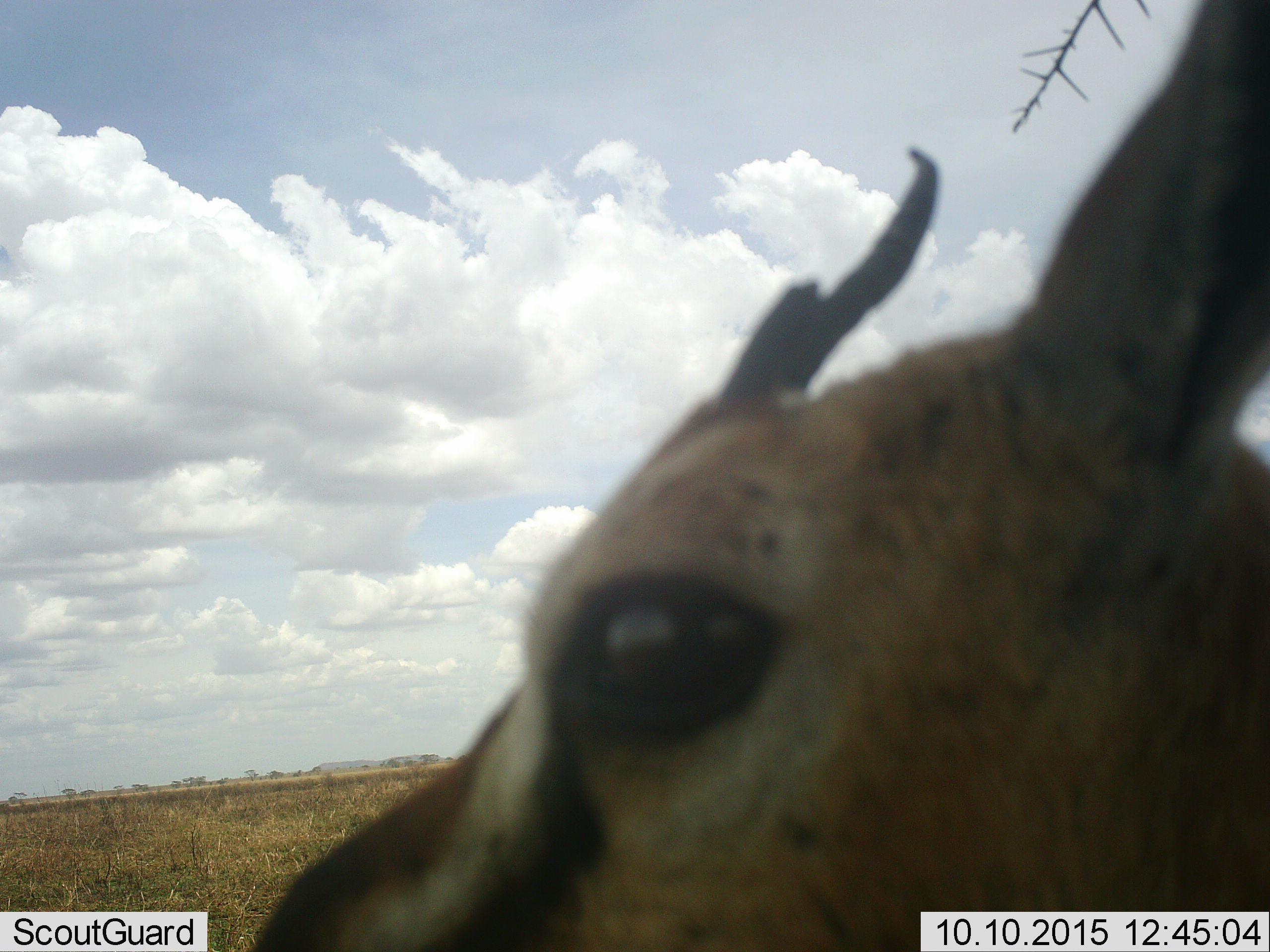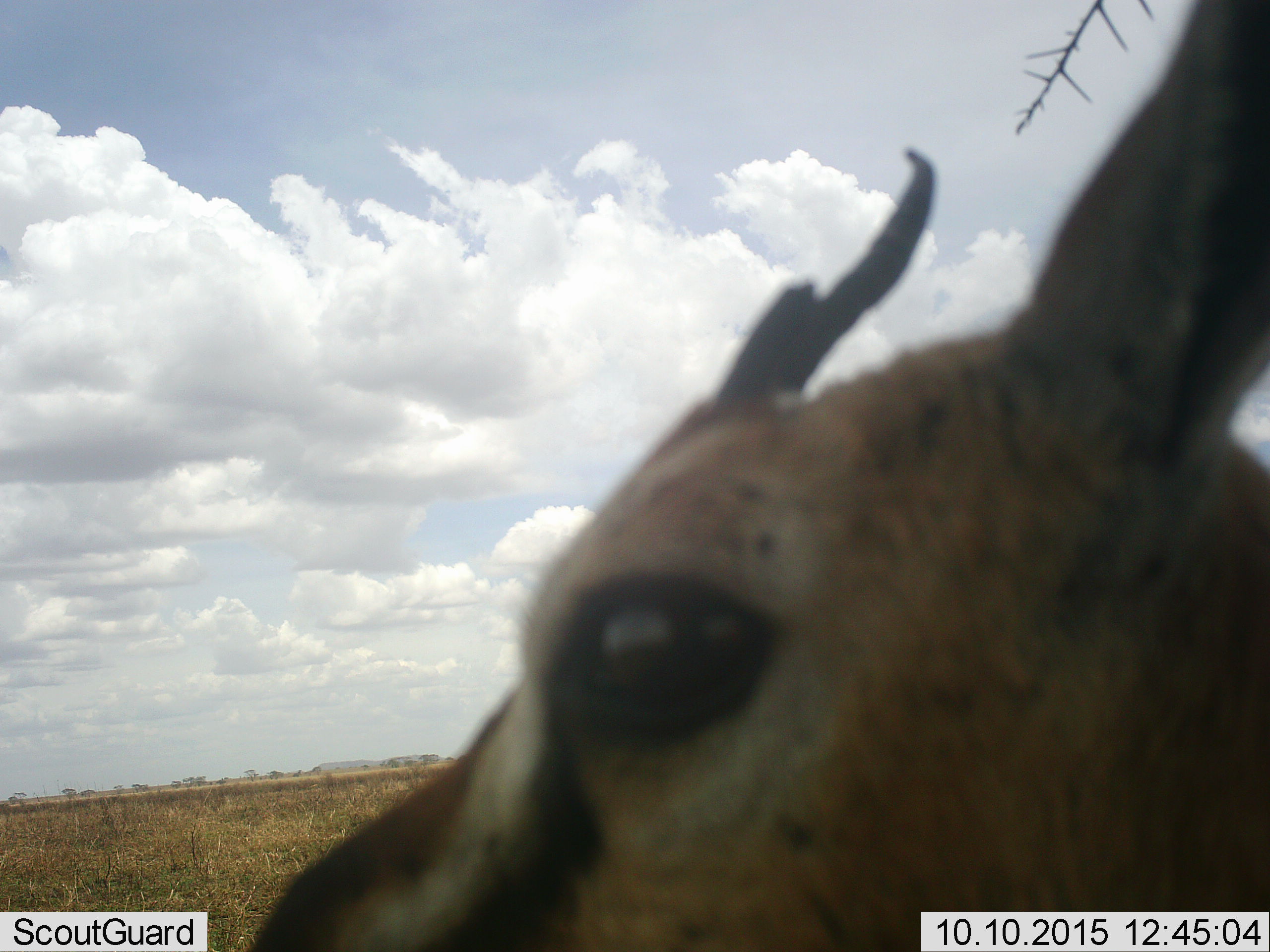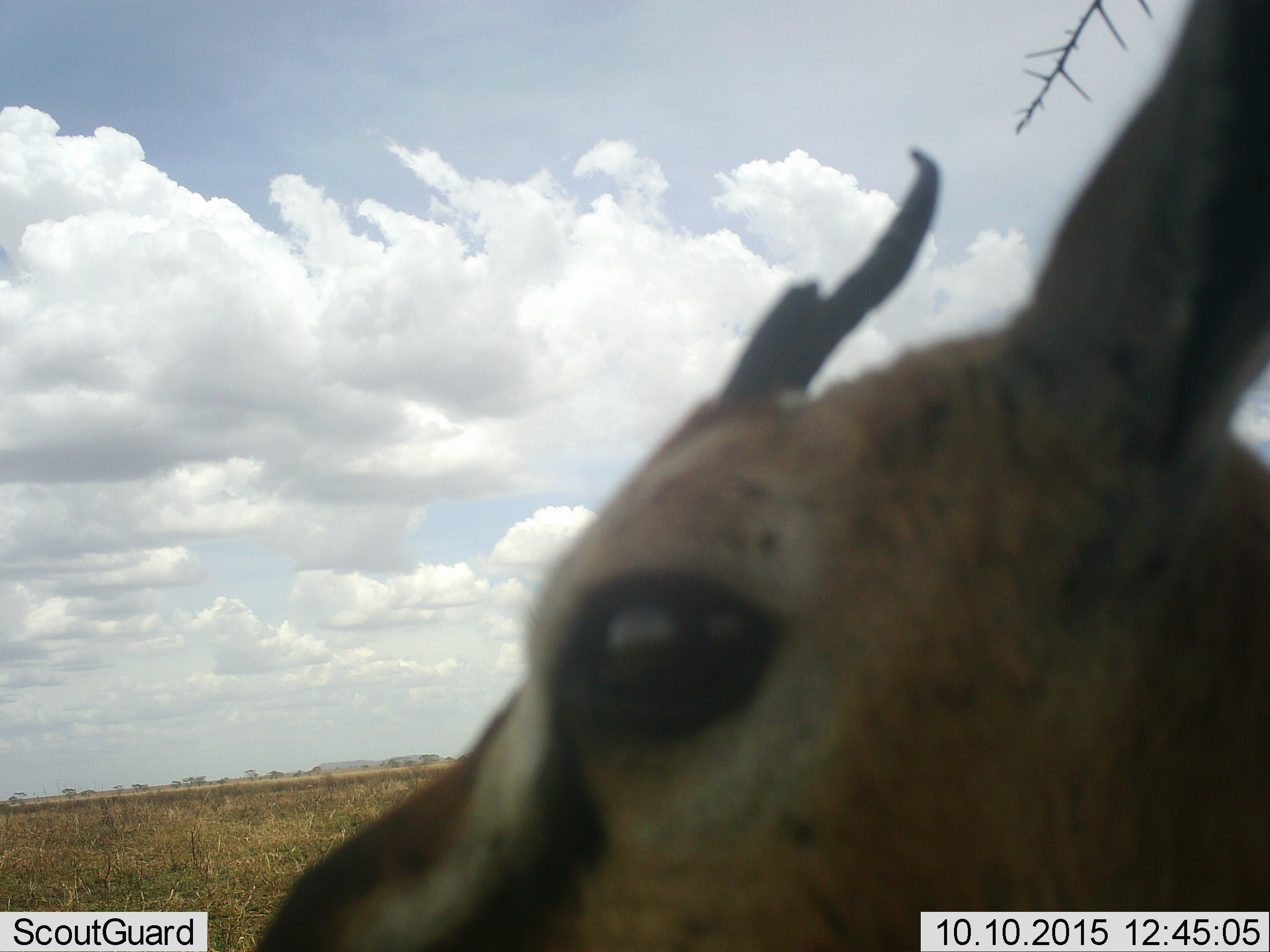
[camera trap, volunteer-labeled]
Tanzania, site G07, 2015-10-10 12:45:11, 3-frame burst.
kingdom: Animalia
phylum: Chordata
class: Mammalia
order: Artiodactyla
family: Bovidae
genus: Eudorcas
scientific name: Eudorcas thomsonii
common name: thomson's gazelle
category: gazellethomsons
Gazellethomsons (thomson's gazelle) (Eudorcas thomsonii), count 1. Behavior (volunteer vote fractions): standing 100%, resting 0%, moving 22%, interacting 0%. Young present (vote fraction): 0%. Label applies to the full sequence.